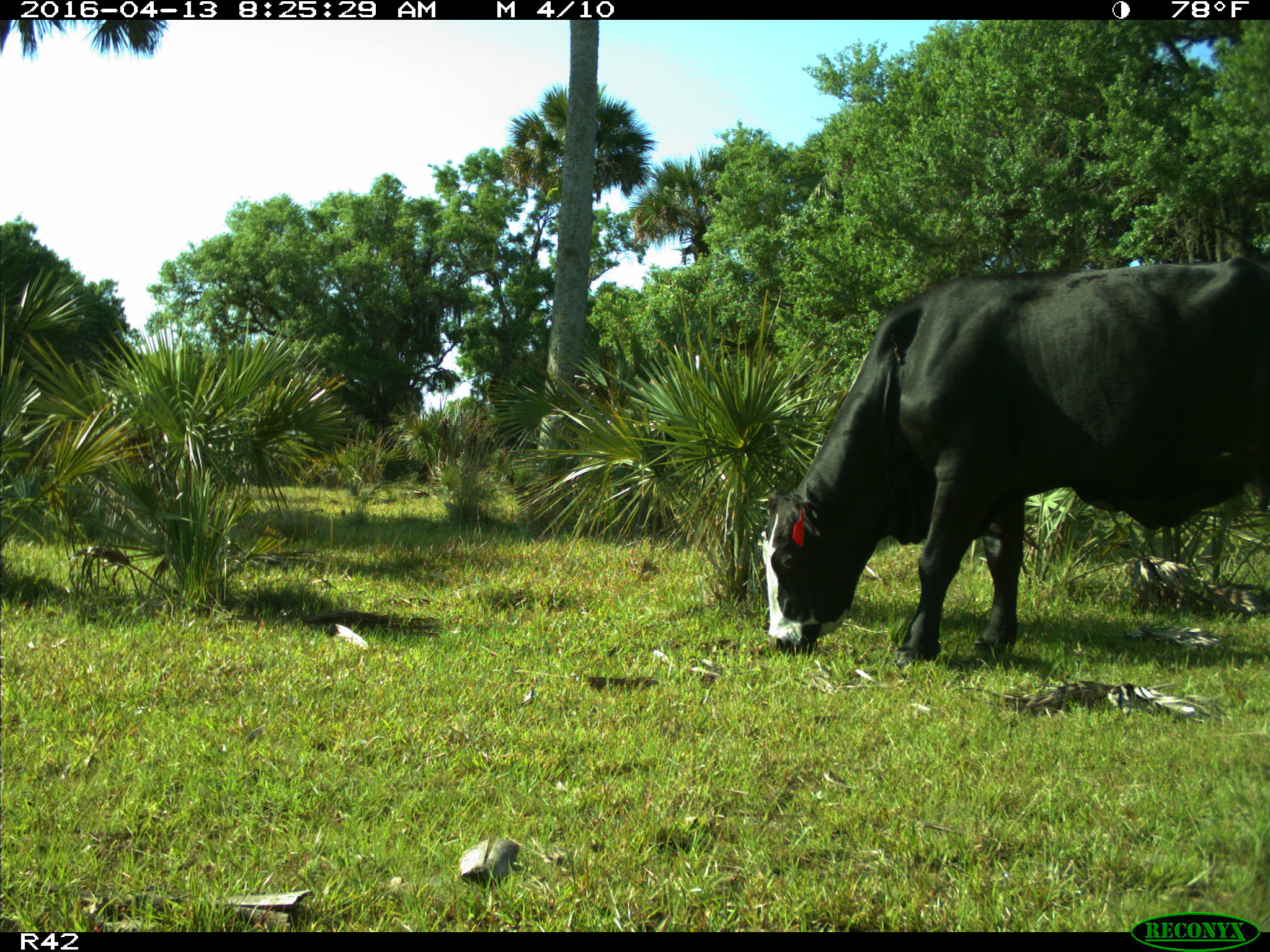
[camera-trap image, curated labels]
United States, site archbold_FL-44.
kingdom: Animalia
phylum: Chordata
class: Mammalia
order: Artiodactyla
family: Bovidae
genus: Bos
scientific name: Bos taurus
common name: domestic cow